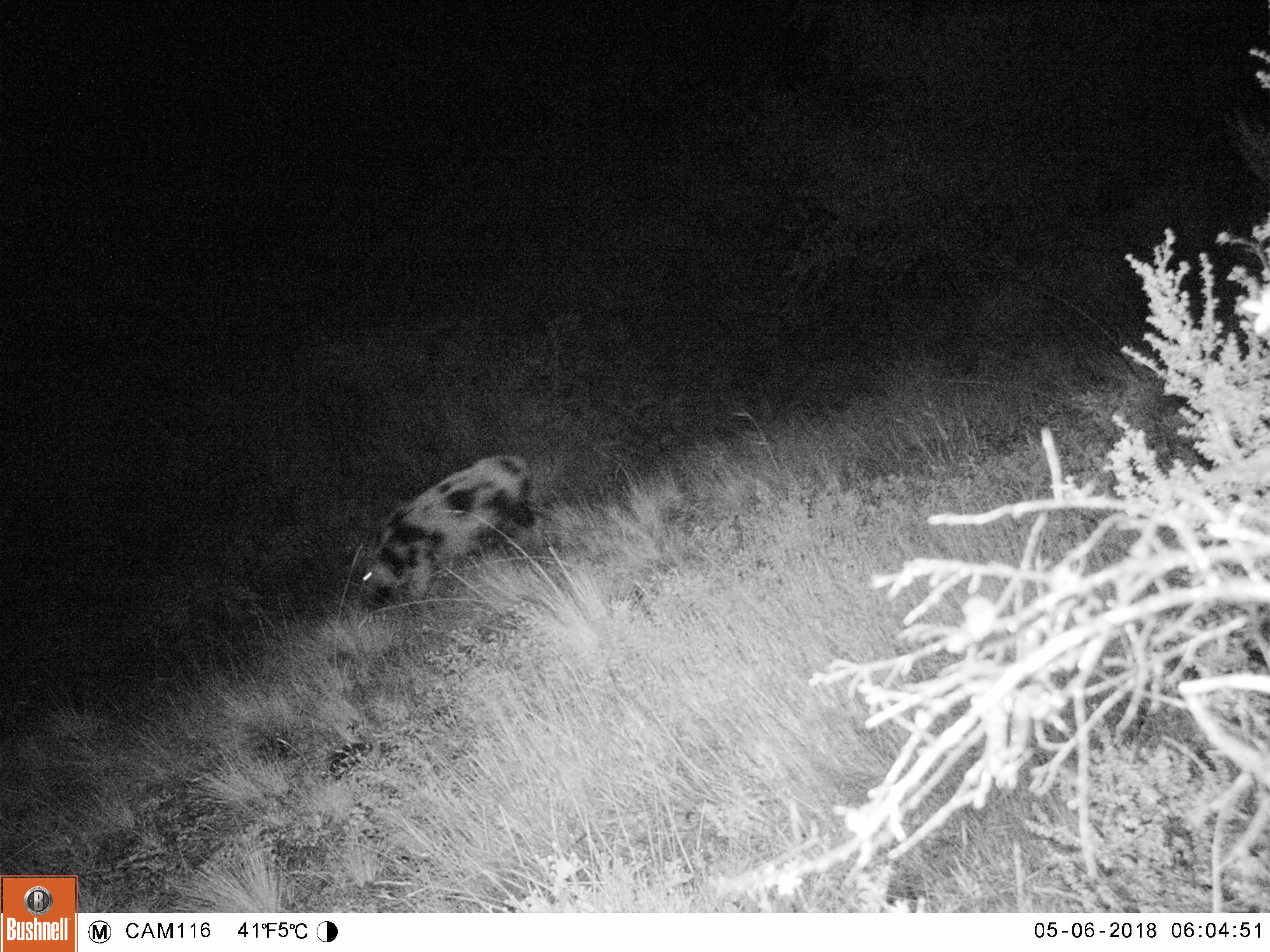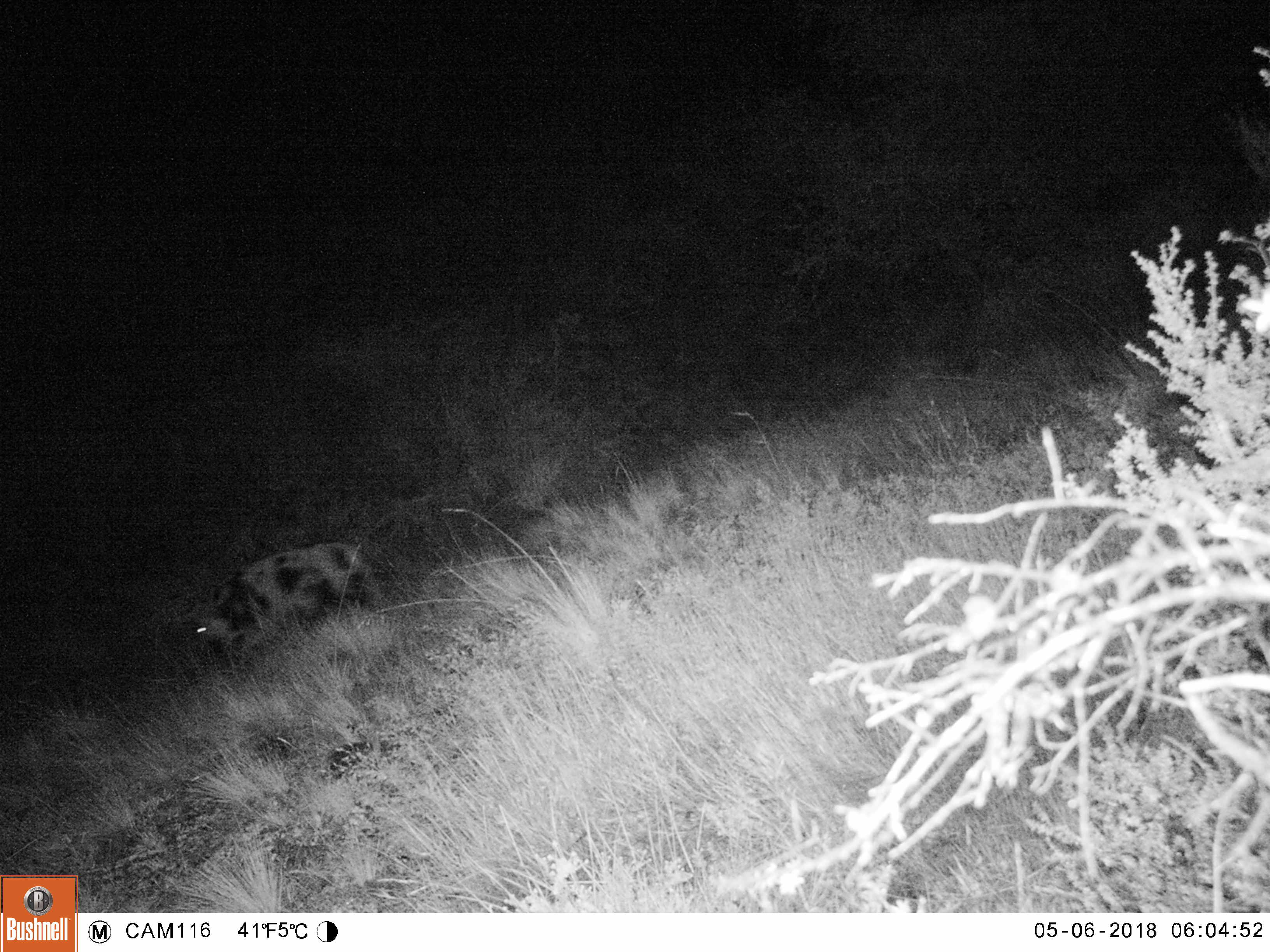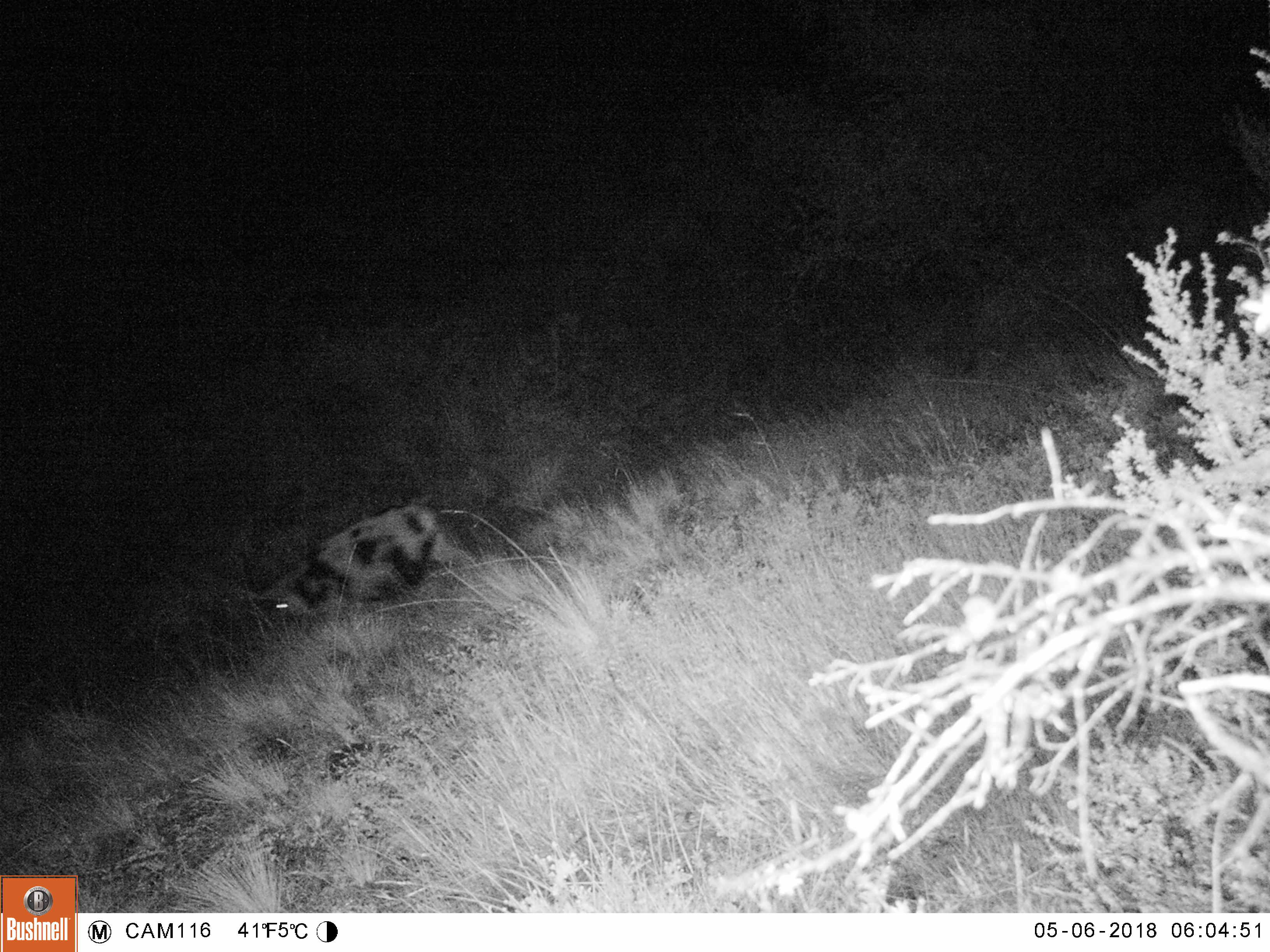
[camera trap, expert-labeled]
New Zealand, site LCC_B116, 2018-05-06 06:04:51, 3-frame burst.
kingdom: Animalia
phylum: Chordata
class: Mammalia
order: Artiodactyla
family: Suidae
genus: Sus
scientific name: Sus scrofa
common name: pig